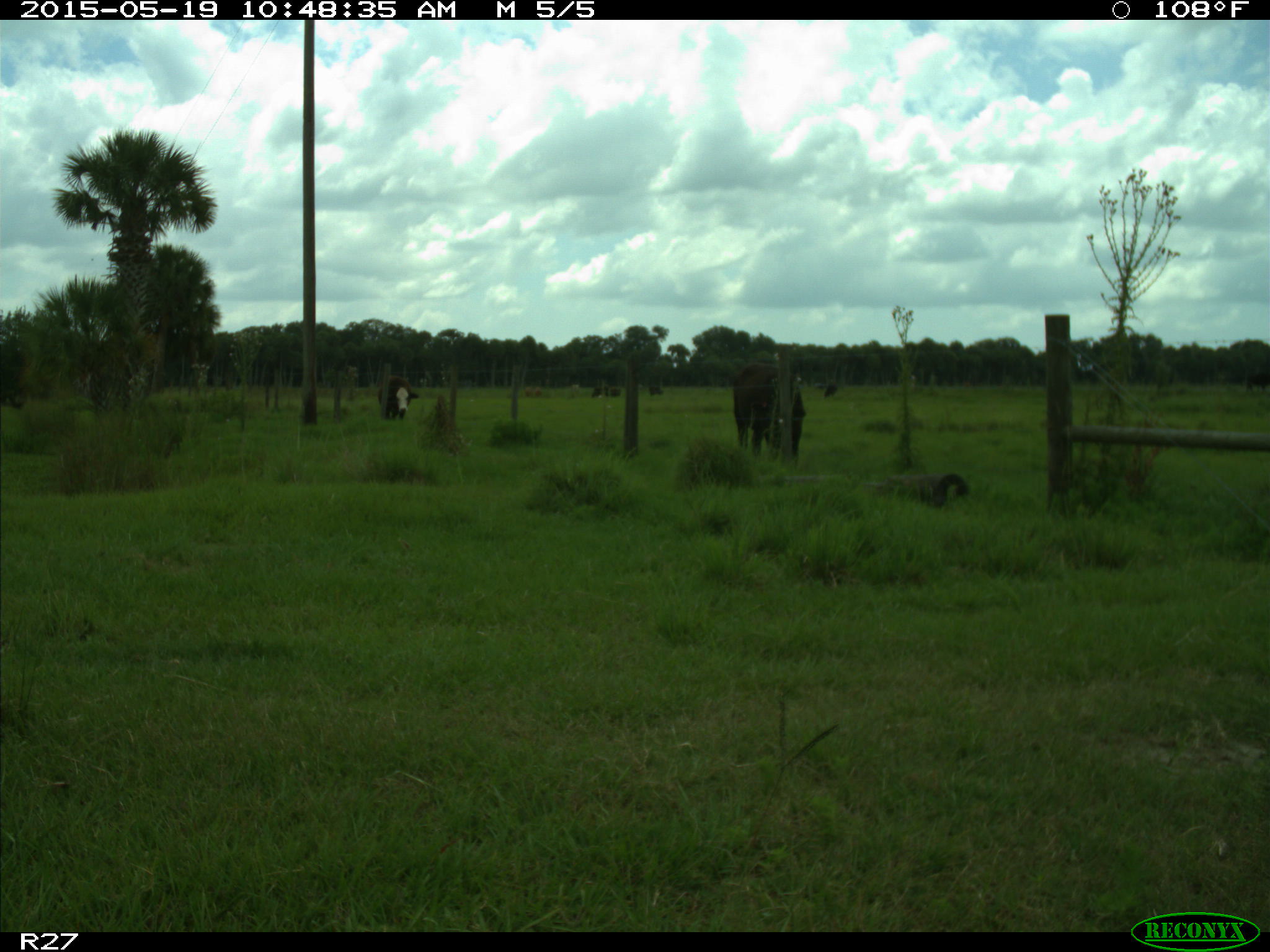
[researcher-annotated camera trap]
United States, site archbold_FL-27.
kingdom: Animalia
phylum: Chordata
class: Mammalia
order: Artiodactyla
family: Bovidae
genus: Bos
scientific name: Bos taurus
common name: domestic cow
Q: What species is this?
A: Bos taurus (domestic cow).